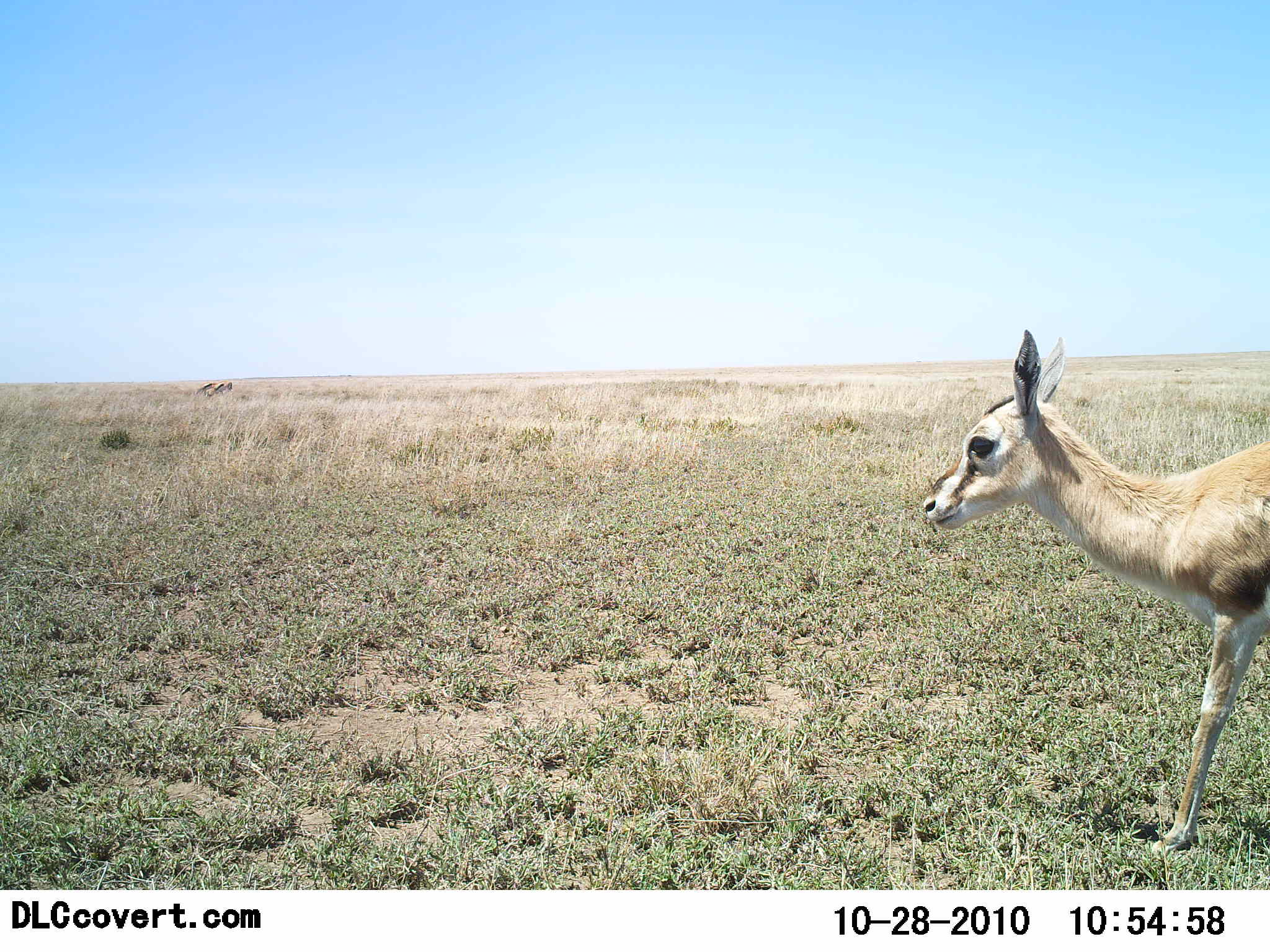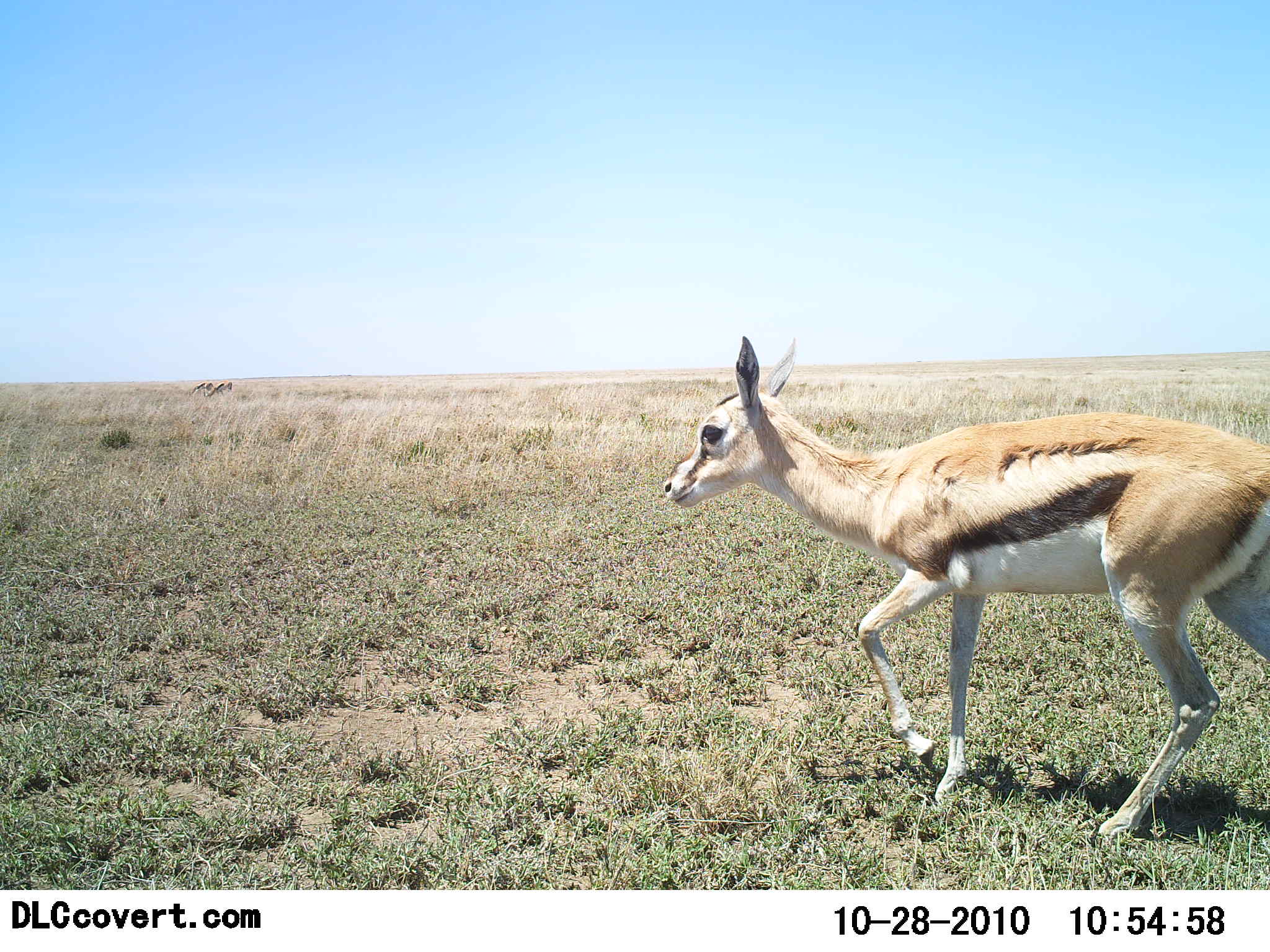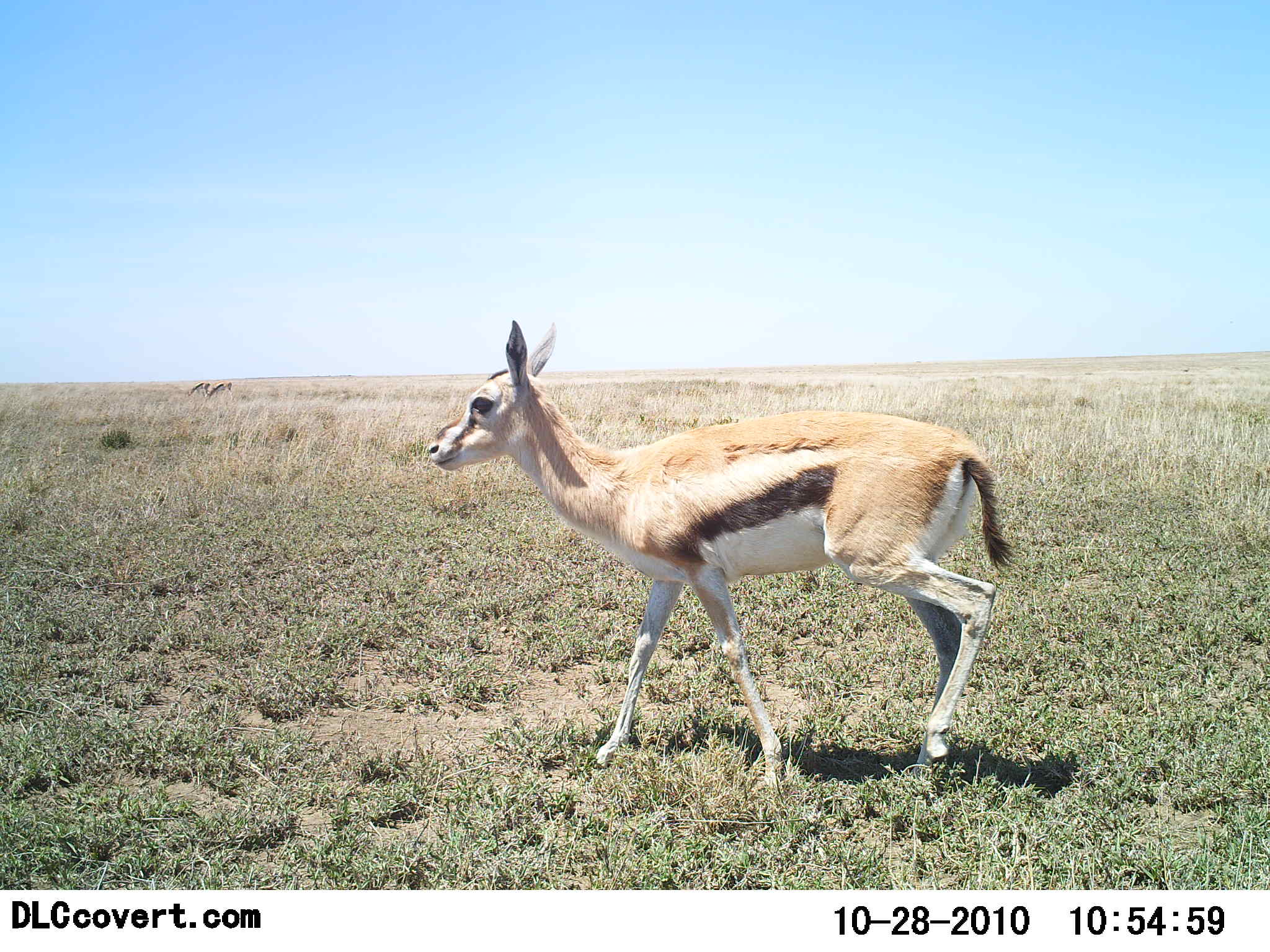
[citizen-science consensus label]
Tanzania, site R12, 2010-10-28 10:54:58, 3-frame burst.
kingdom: Animalia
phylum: Chordata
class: Mammalia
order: Artiodactyla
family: Bovidae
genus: Eudorcas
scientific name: Eudorcas thomsonii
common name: thomson's gazelle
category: gazellethomsons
Gazellethomsons (thomson's gazelle) (Eudorcas thomsonii), count 1. Behavior (volunteer vote fractions): standing 6%, resting 0%, moving 100%, interacting 0%. Young present (vote fraction): 25%. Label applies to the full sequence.